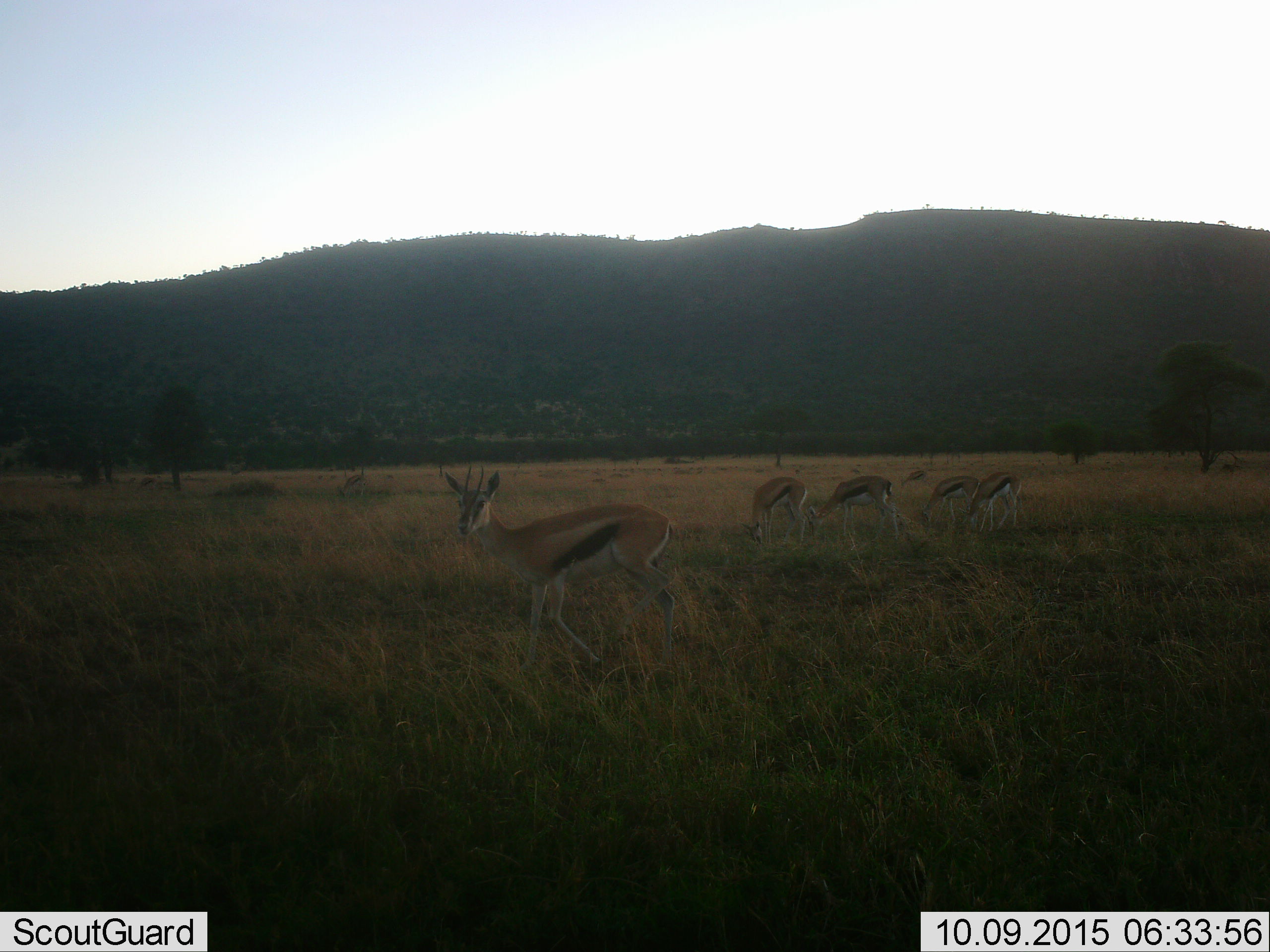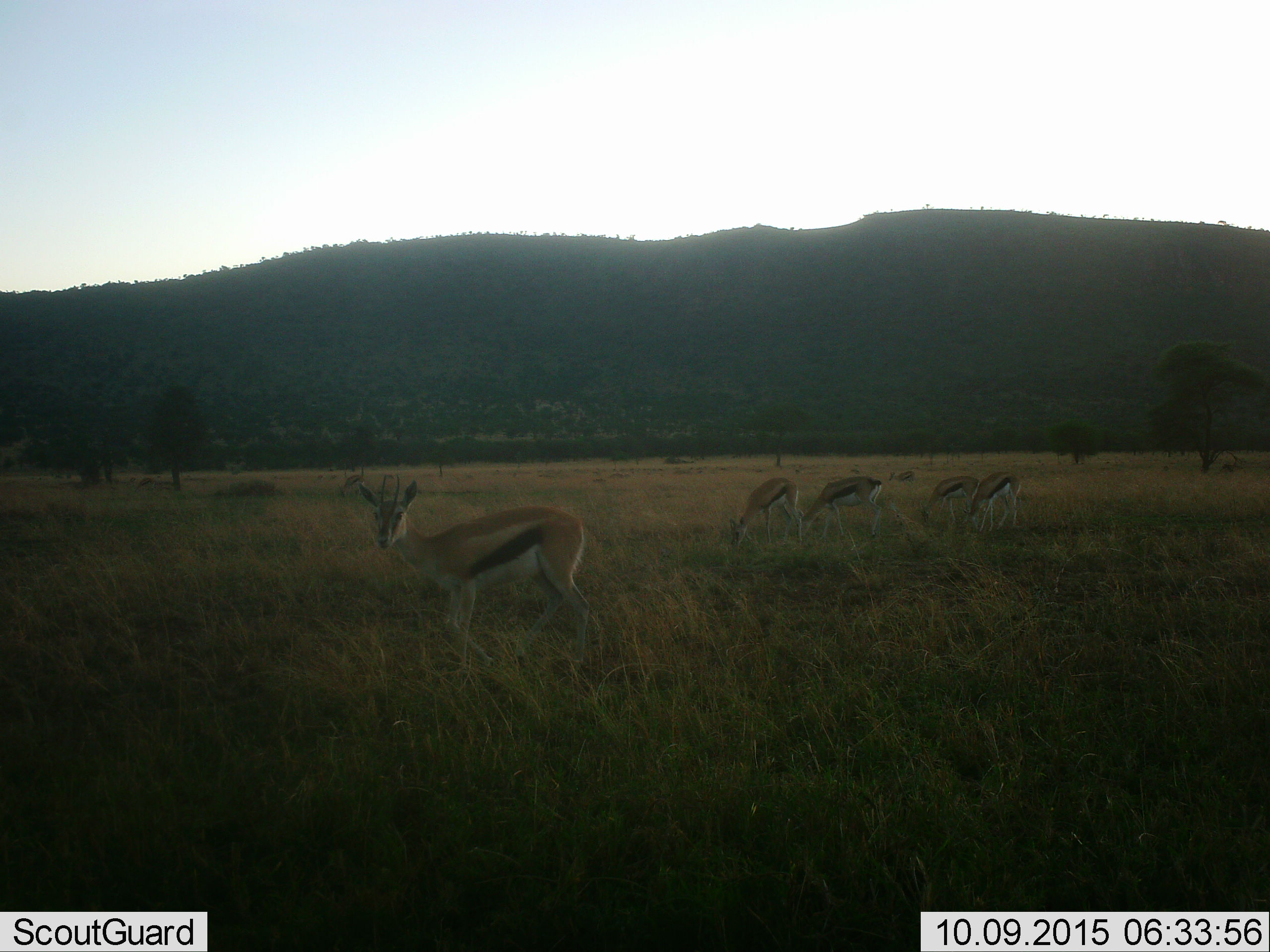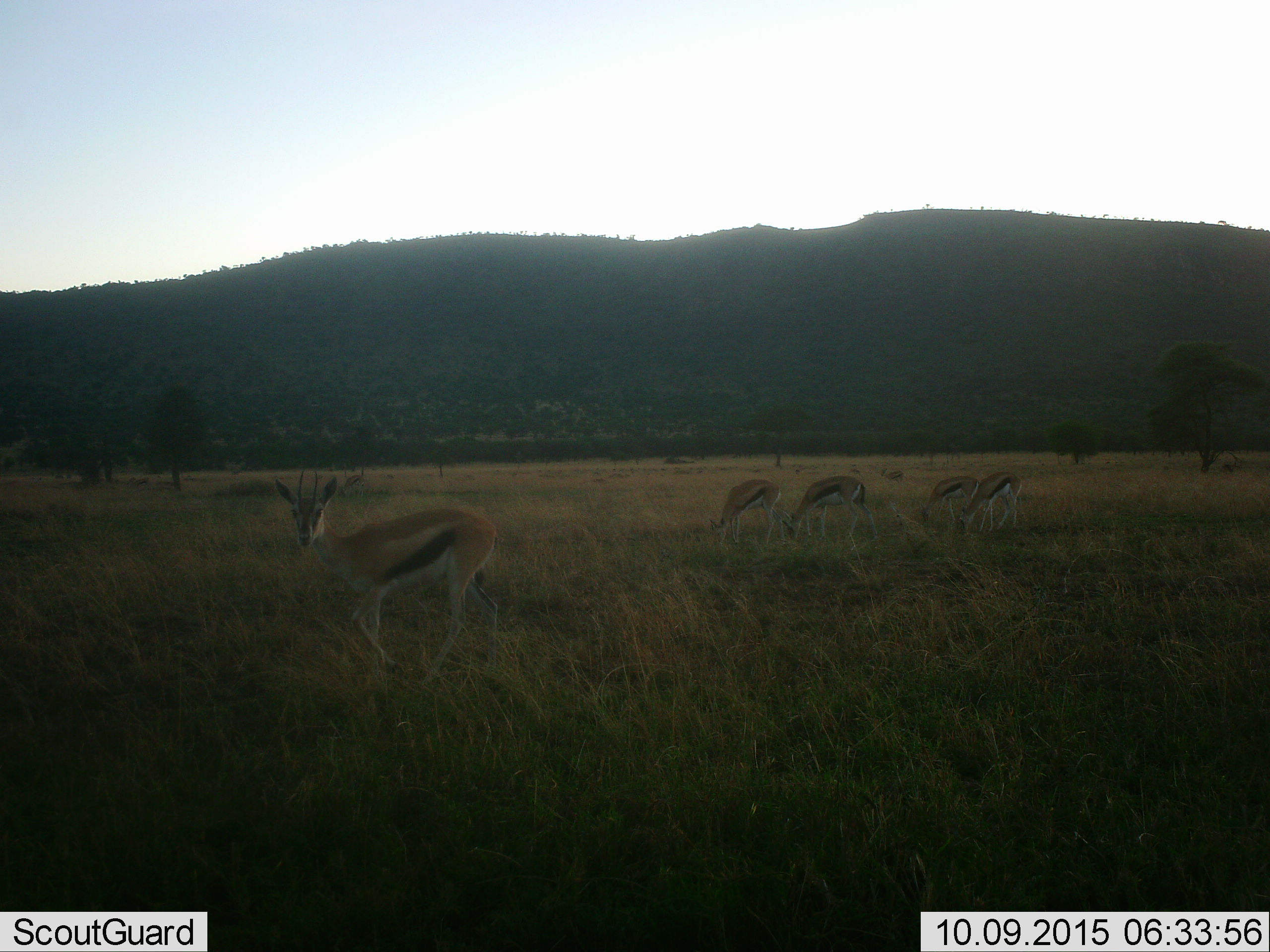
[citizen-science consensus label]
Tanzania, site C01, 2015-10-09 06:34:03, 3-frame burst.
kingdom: Animalia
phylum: Chordata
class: Mammalia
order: Artiodactyla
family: Bovidae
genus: Eudorcas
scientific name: Eudorcas thomsonii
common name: thomson's gazelle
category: gazellethomsons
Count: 6.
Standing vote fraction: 35%.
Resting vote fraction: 0%.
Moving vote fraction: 76%.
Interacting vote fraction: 0%.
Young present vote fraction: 18%.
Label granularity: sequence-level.